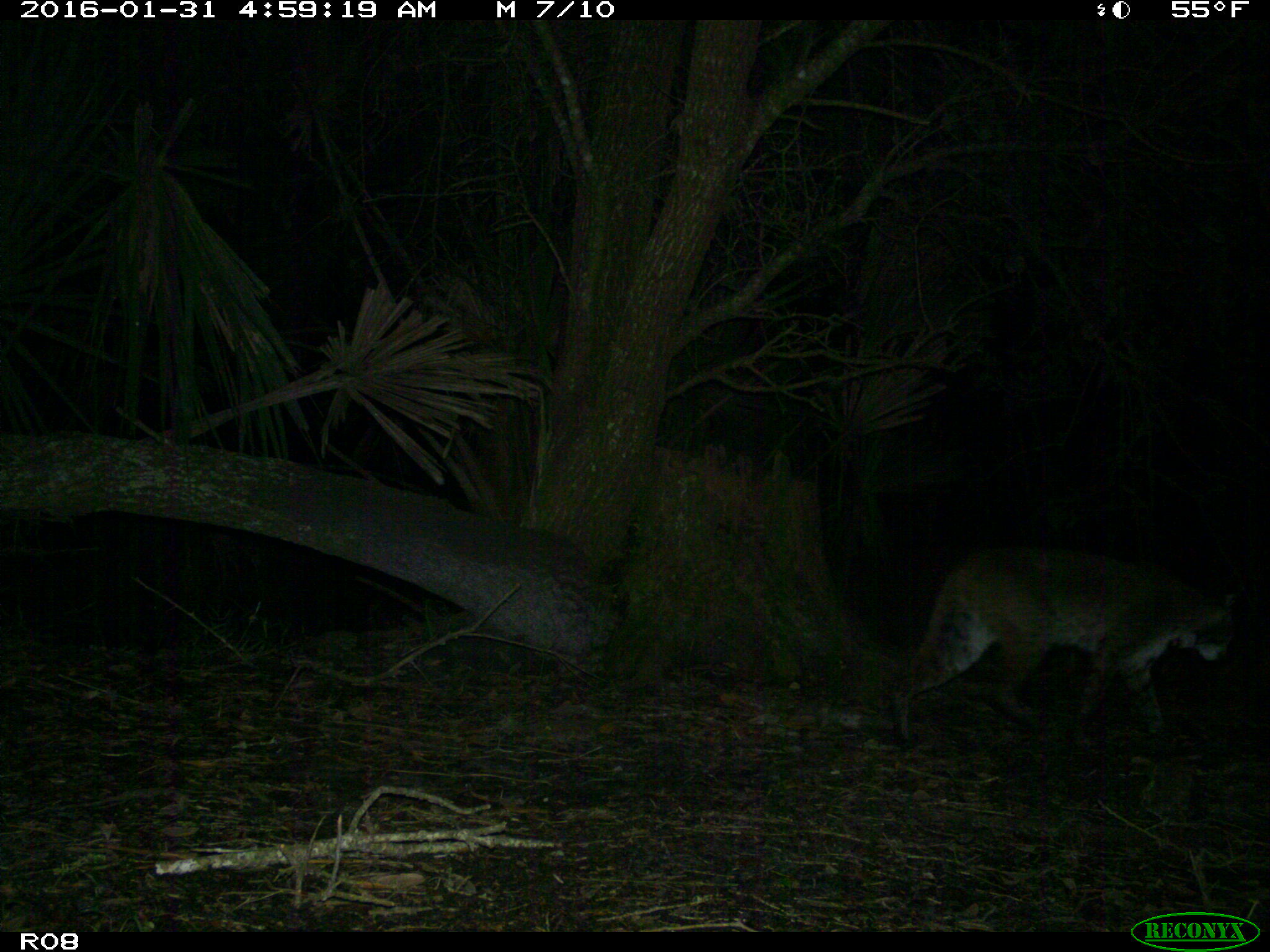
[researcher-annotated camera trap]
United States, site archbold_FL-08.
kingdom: Animalia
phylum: Chordata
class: Mammalia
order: Carnivora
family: Felidae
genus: Lynx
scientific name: Lynx rufus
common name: bobcat